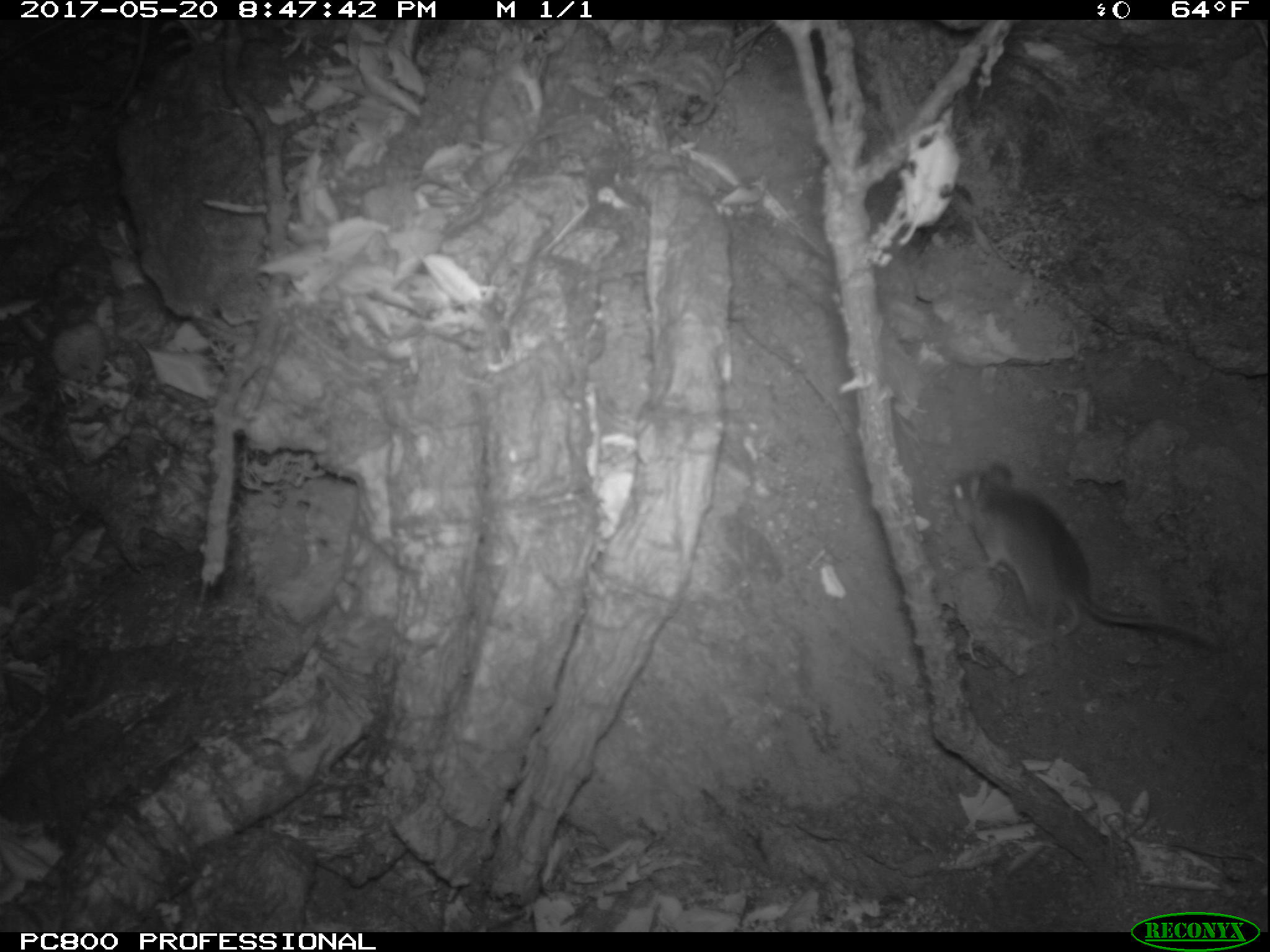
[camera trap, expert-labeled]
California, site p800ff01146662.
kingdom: Animalia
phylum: Chordata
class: Mammalia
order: Rodentia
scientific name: Rodentia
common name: rodent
Rodent (Rodentia).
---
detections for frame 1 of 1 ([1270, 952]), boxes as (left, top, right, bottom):
rodent: (947, 461, 1223, 664)